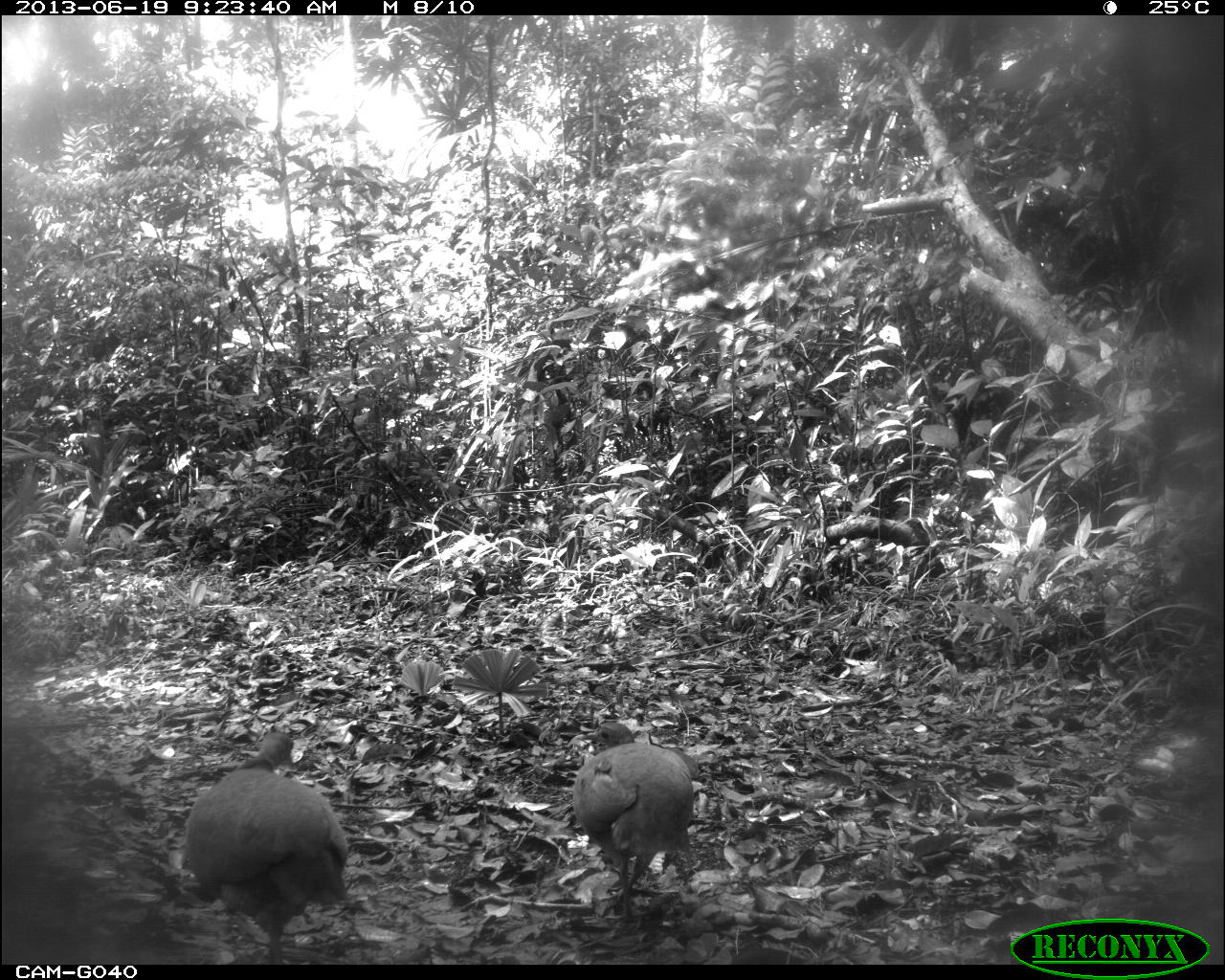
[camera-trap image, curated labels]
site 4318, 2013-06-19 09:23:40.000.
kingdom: Animalia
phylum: Chordata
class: Aves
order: Tinamiformes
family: Tinamidae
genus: Tinamus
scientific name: Tinamus major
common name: great tinamou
Tinamus major (great tinamou), count 2.